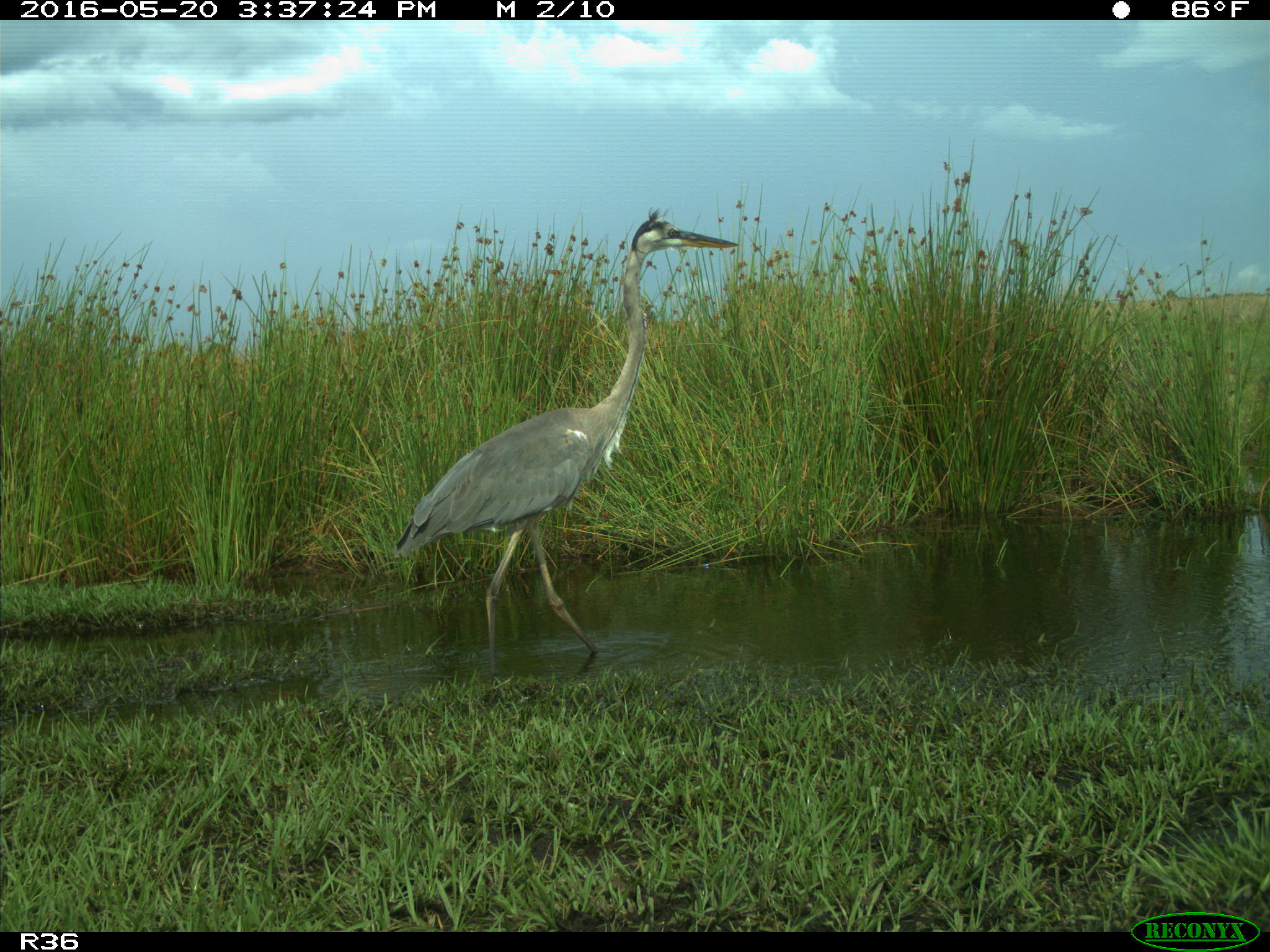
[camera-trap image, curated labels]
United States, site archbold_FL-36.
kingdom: Animalia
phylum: Chordata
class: Aves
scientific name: Aves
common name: birds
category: unidentified bird